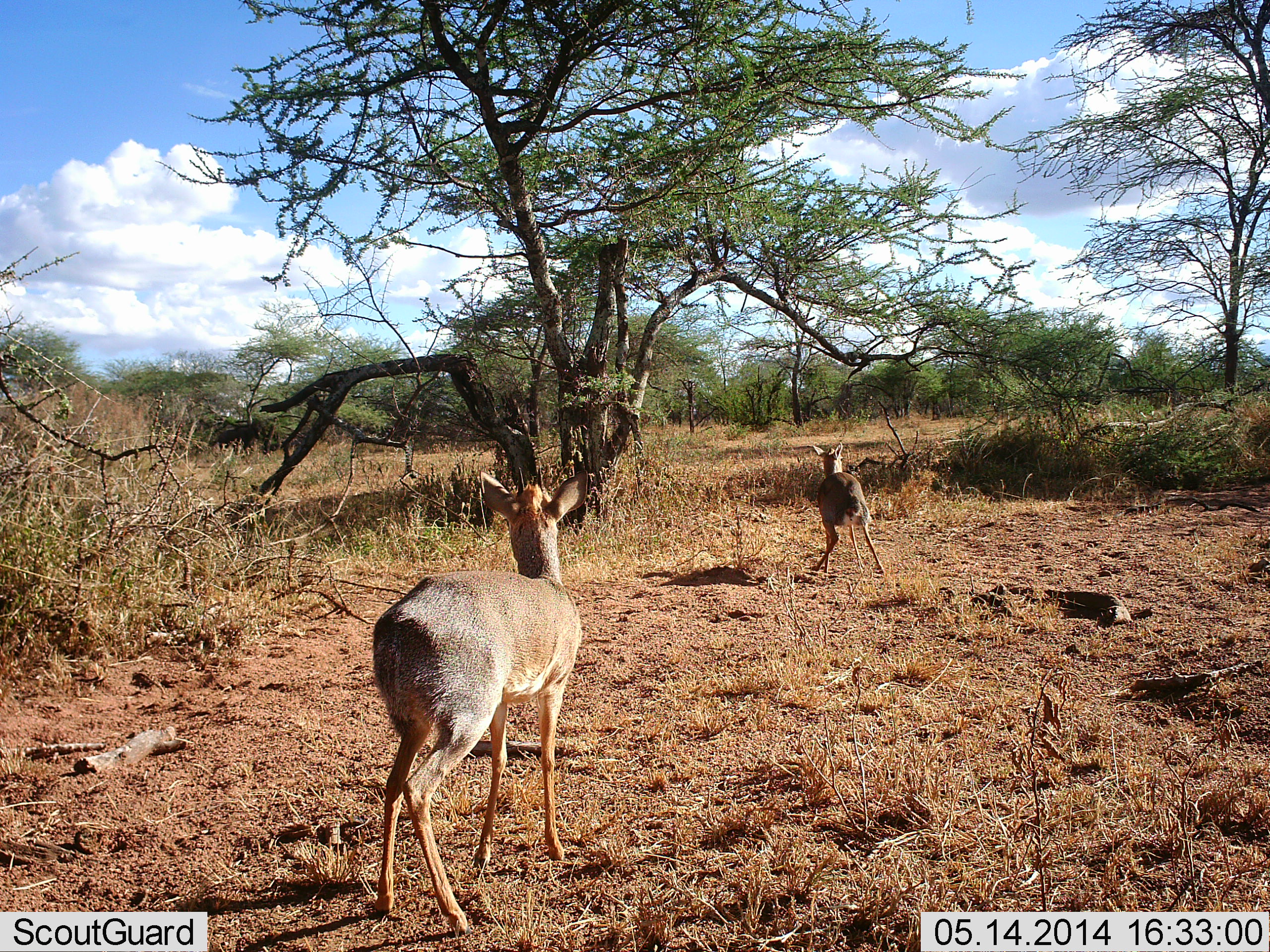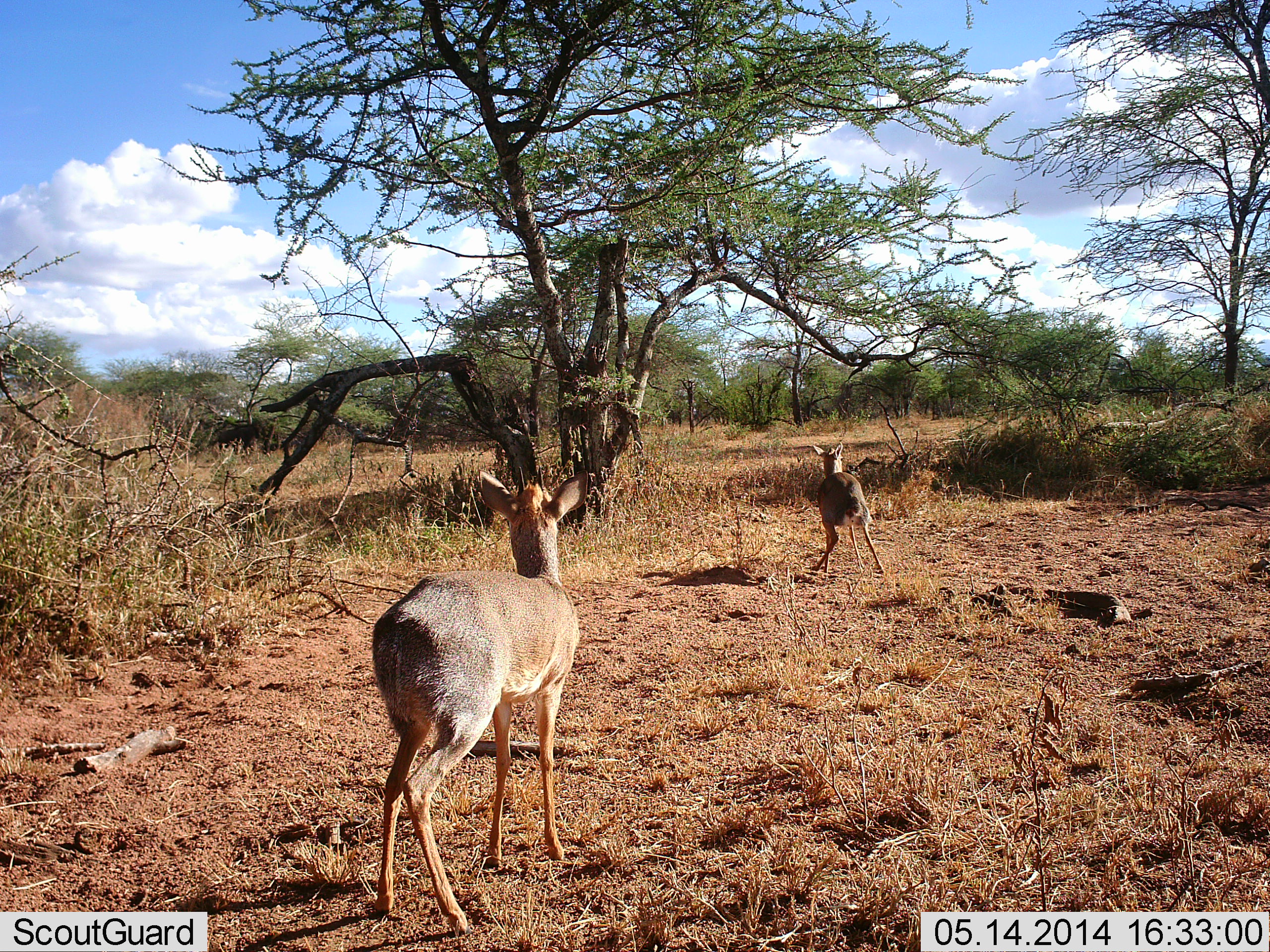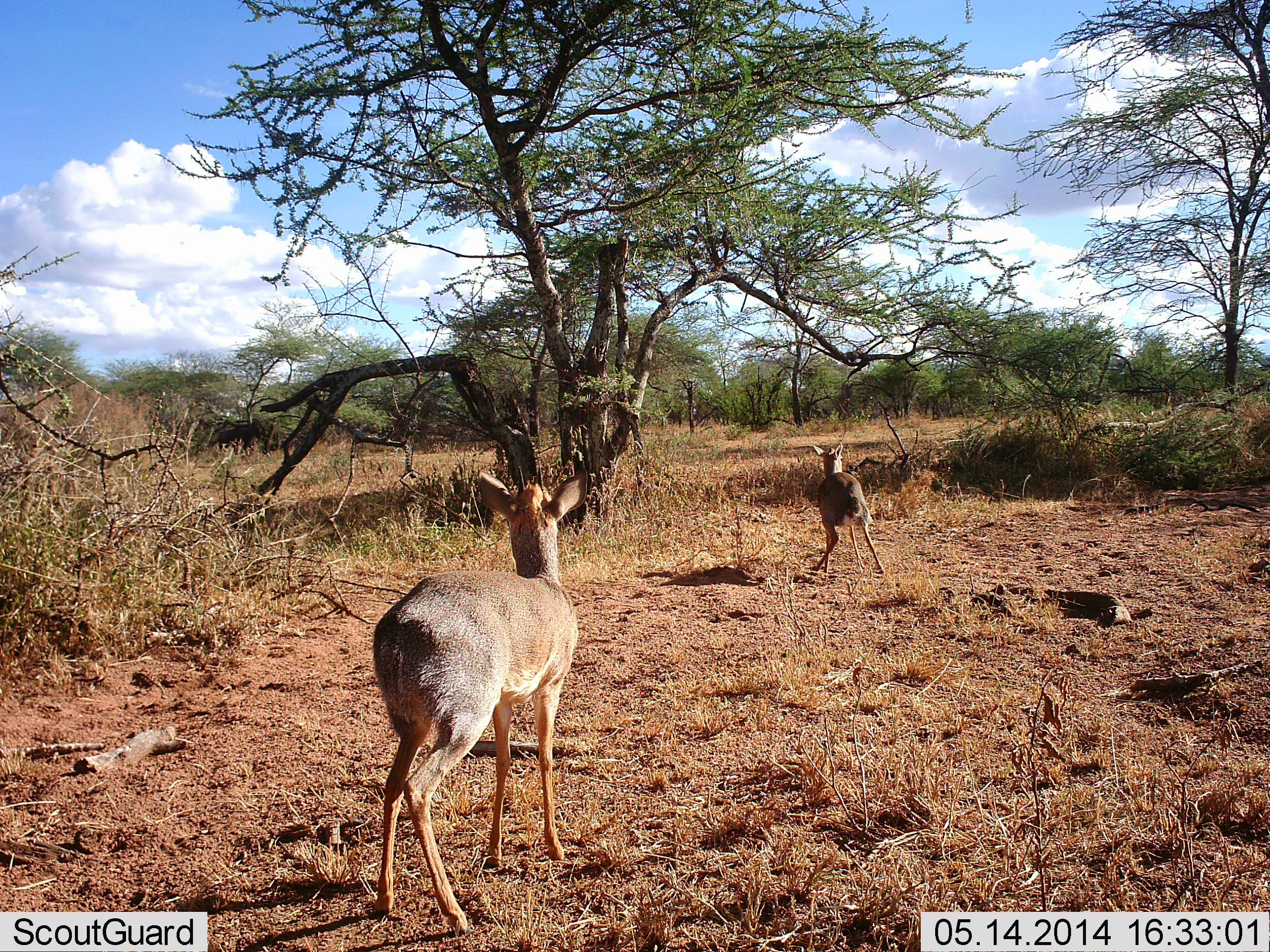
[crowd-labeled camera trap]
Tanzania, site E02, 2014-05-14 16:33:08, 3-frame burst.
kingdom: Animalia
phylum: Chordata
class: Mammalia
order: Artiodactyla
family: Bovidae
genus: Madoqua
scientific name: Madoqua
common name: dikdik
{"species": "dikdik (Madoqua)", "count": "2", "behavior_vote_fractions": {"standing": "100%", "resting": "0%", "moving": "10%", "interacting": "0%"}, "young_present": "0%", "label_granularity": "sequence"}